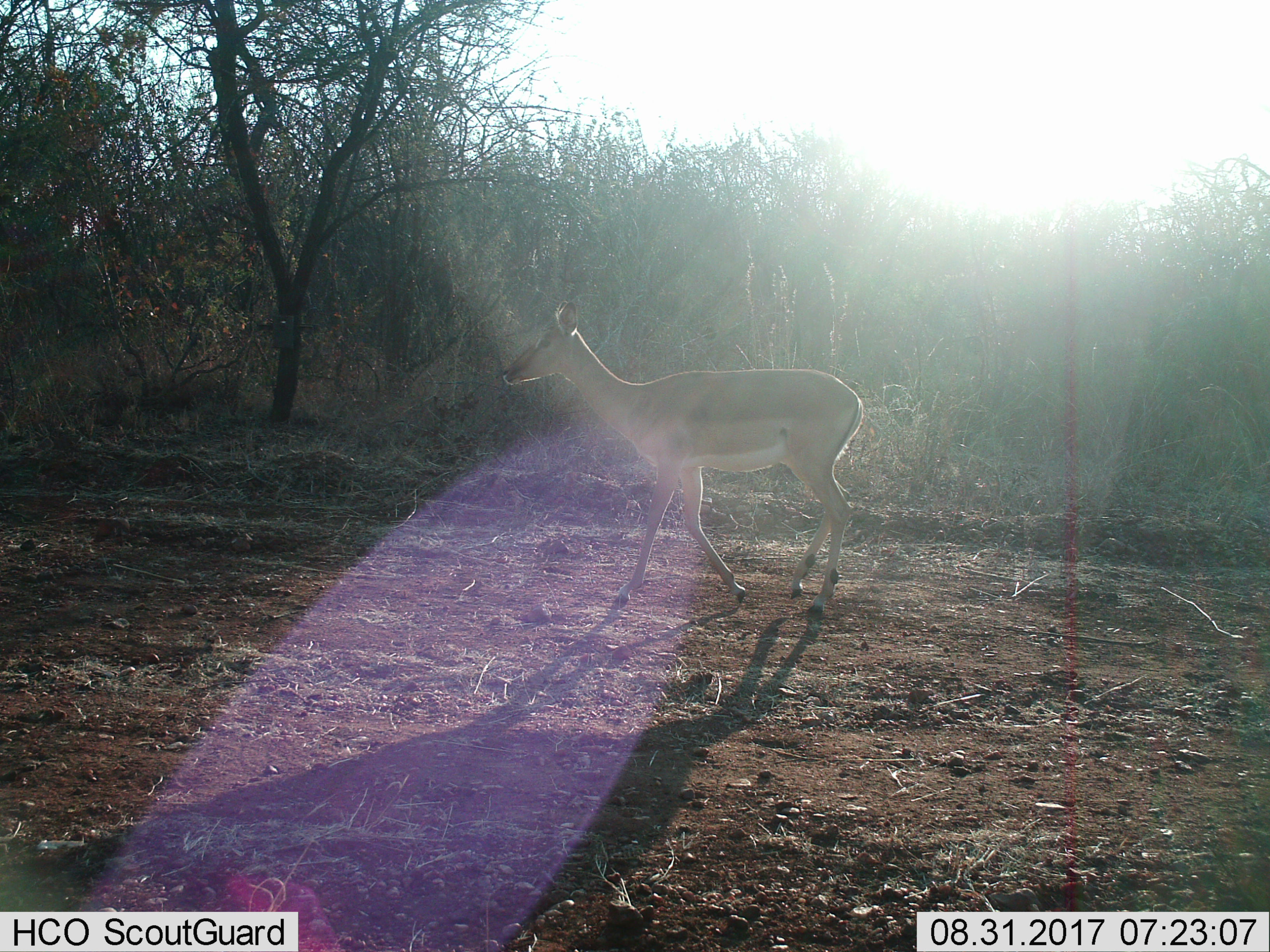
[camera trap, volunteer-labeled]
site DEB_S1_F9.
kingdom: Animalia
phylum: Chordata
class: Mammalia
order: Artiodactyla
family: Bovidae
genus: Aepyceros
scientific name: Aepyceros melampus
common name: impala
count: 1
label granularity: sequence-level